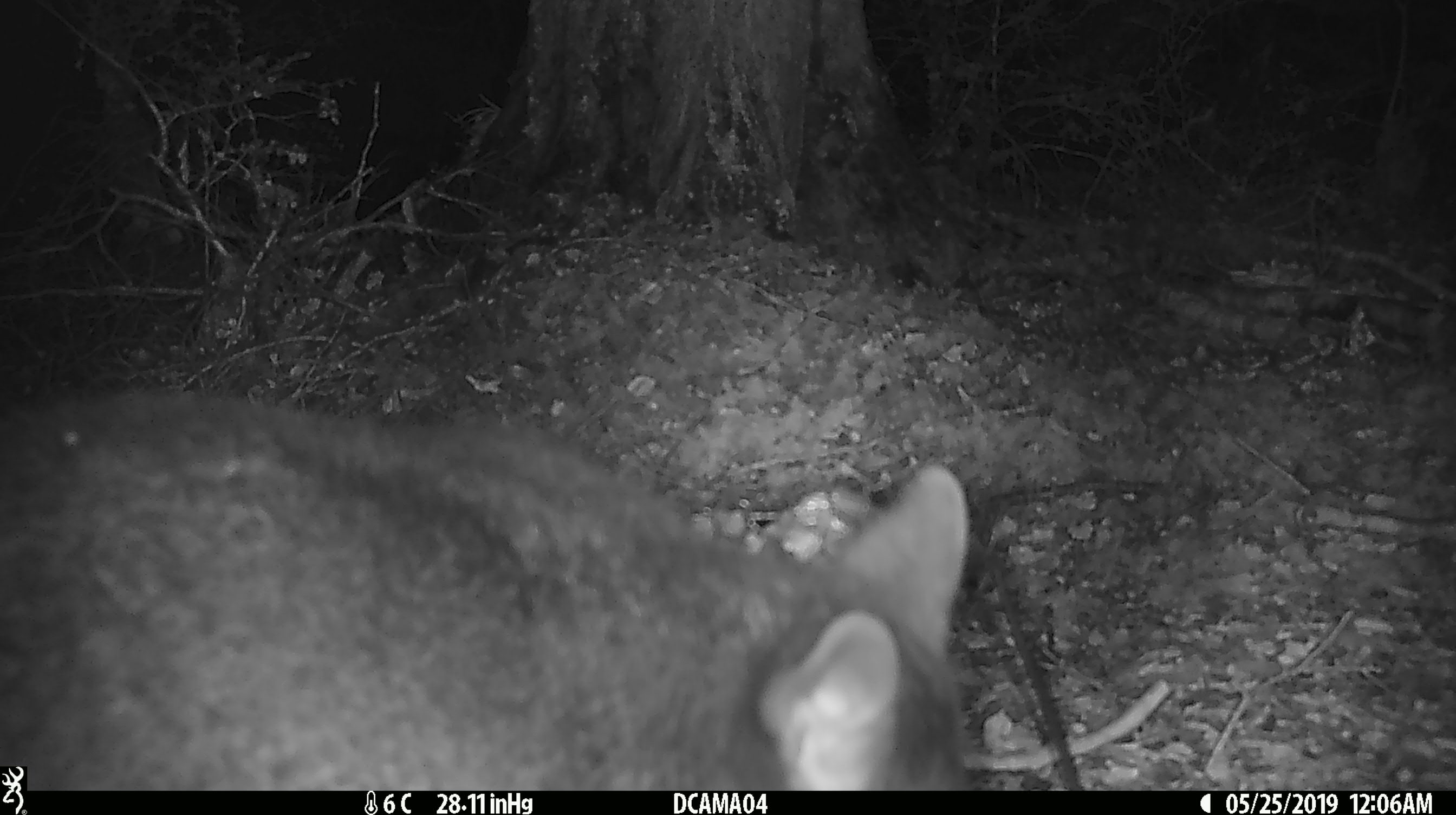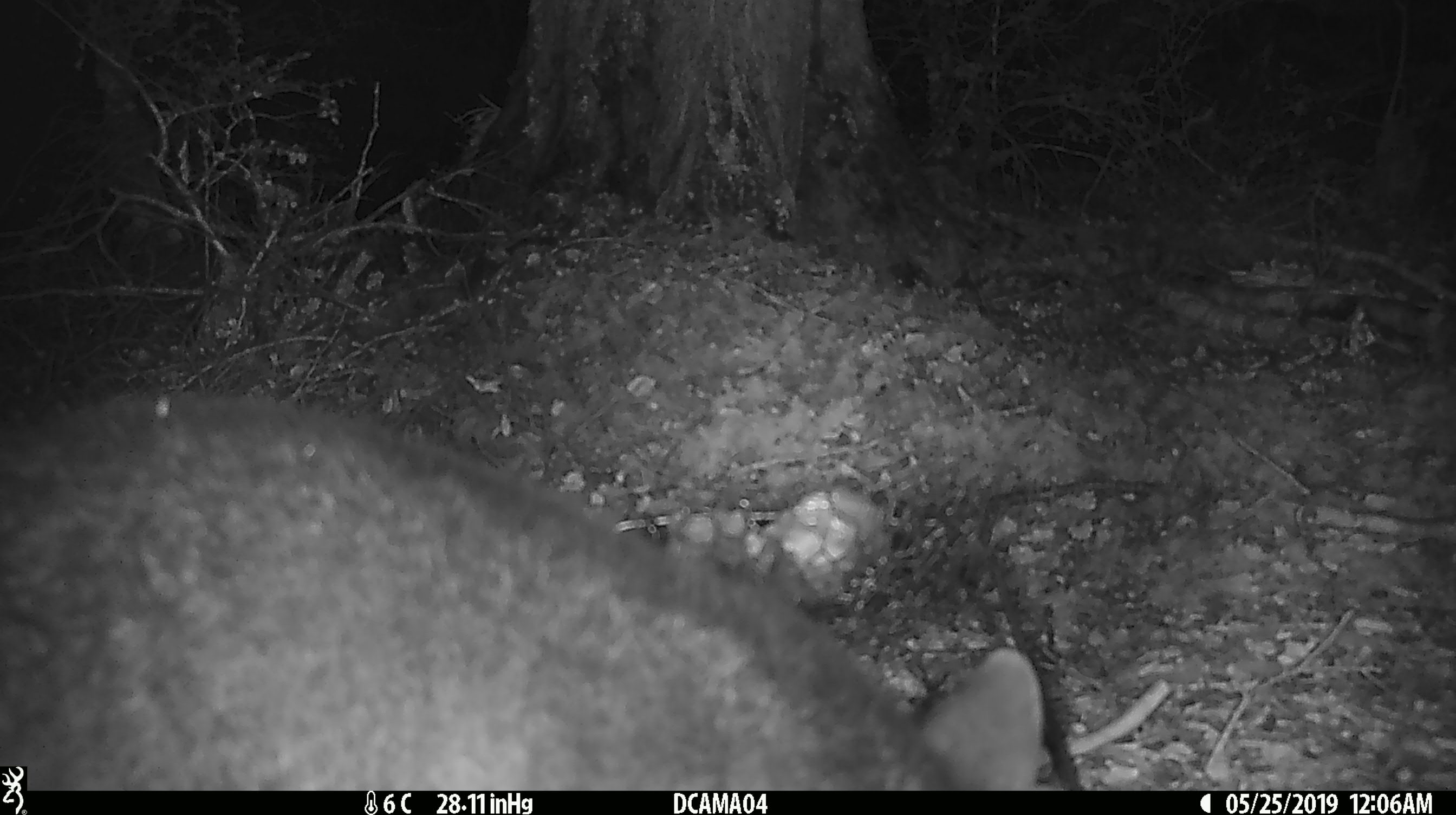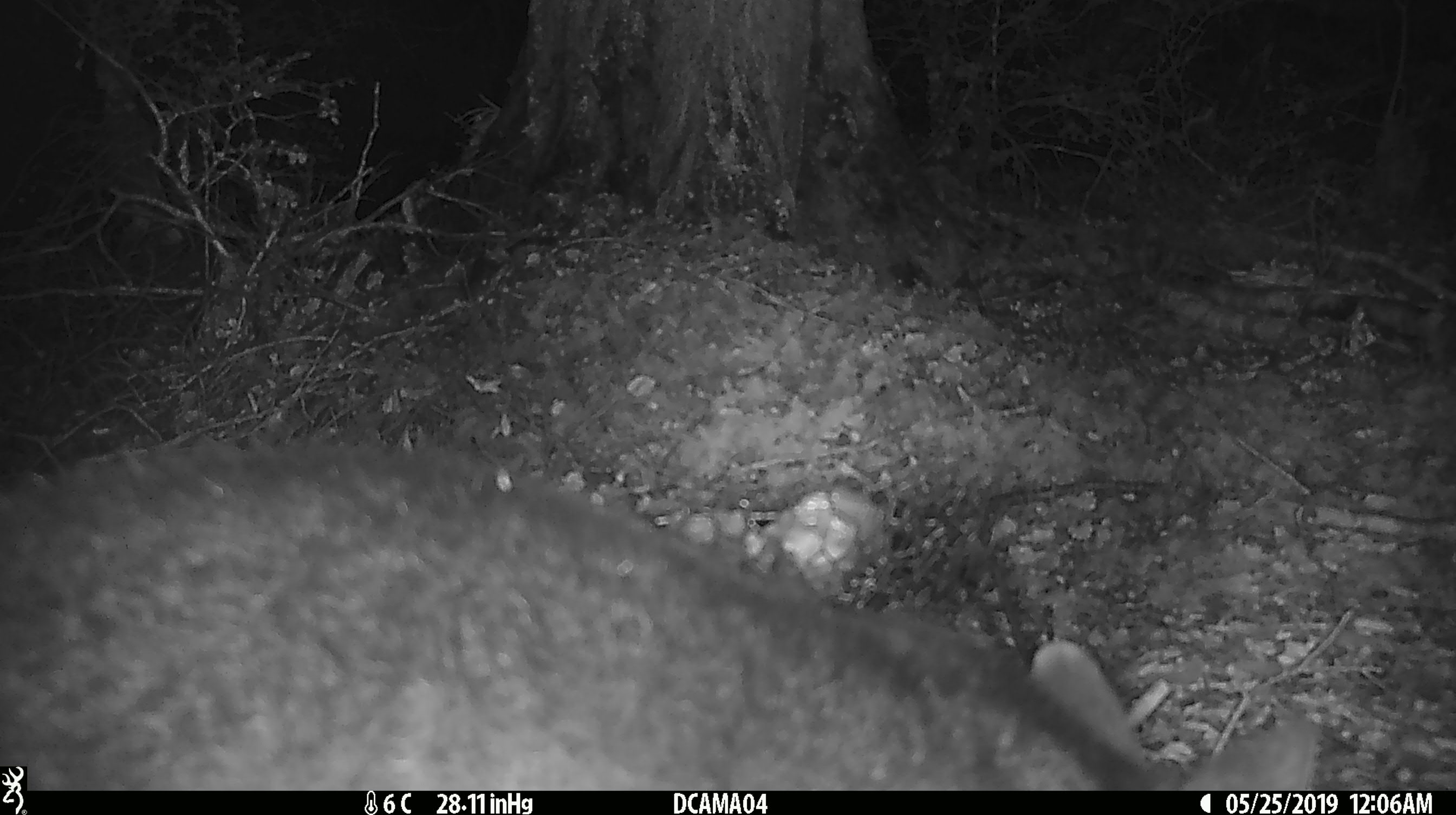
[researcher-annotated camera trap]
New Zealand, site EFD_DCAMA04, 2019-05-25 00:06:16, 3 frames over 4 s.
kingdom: Animalia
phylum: Chordata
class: Mammalia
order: Diprotodontia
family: Phalangeridae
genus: Trichosurus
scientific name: Trichosurus vulpecula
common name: common brushtail possum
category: possum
Possum (common brushtail possum) (Trichosurus vulpecula).